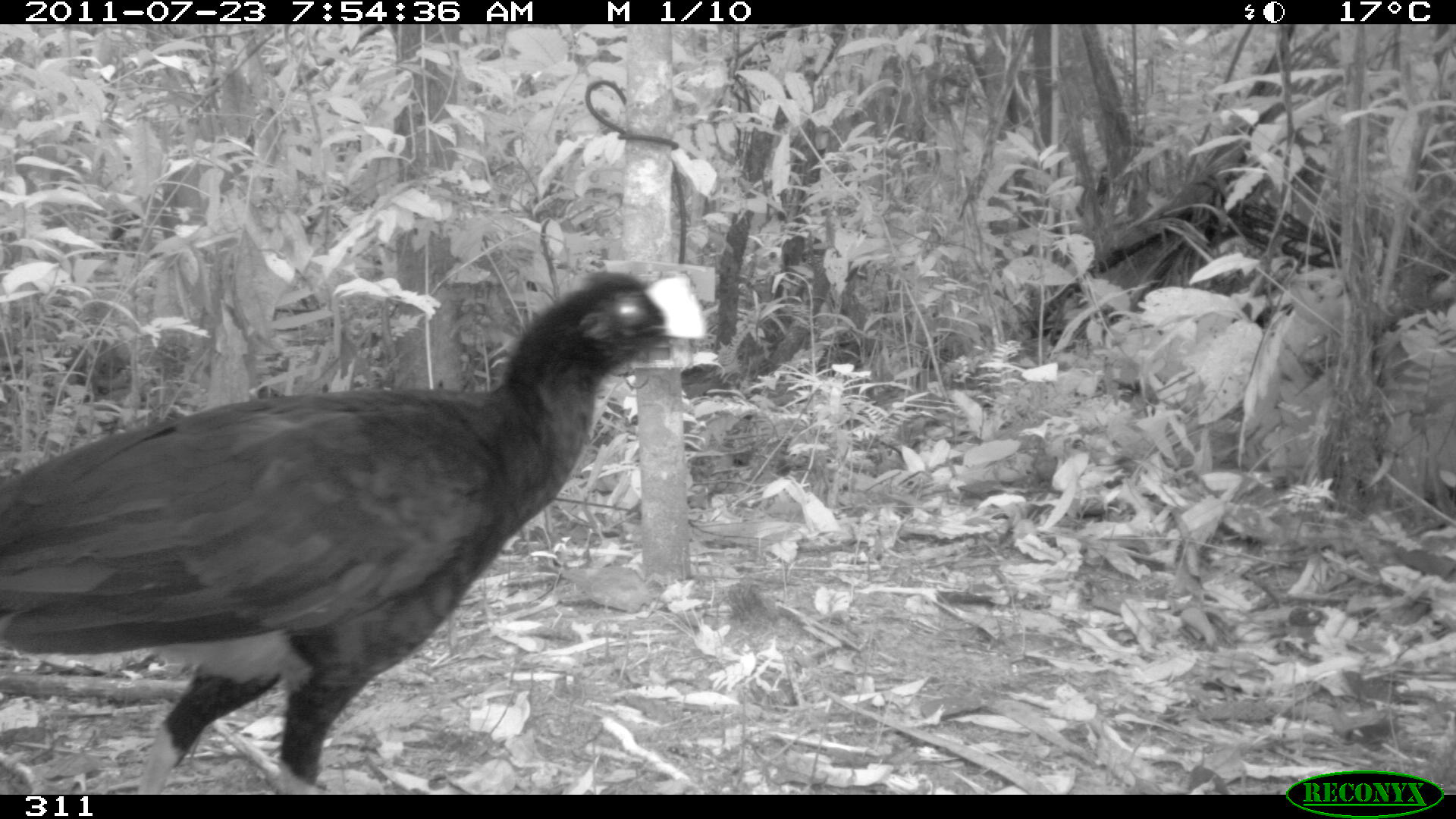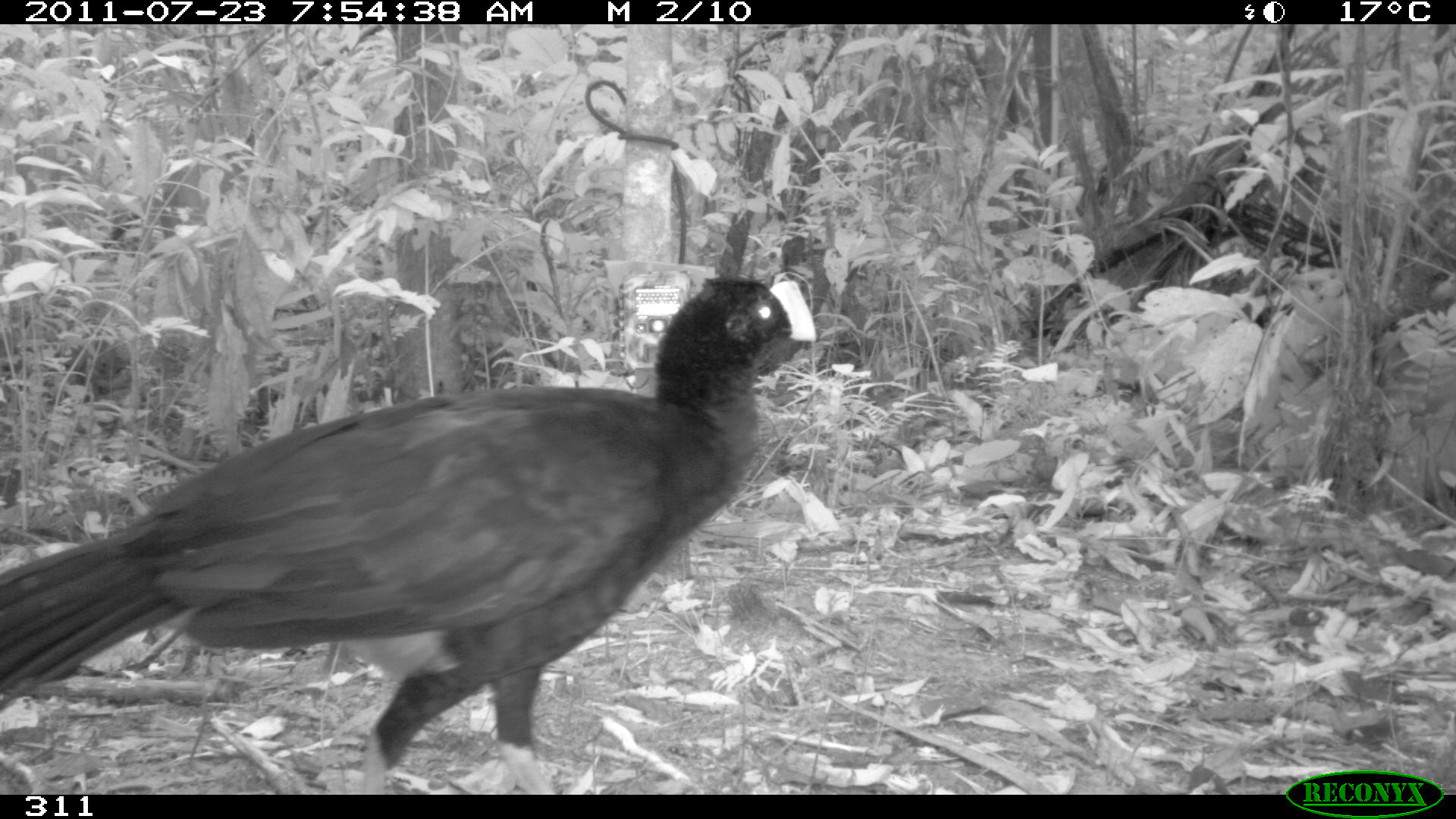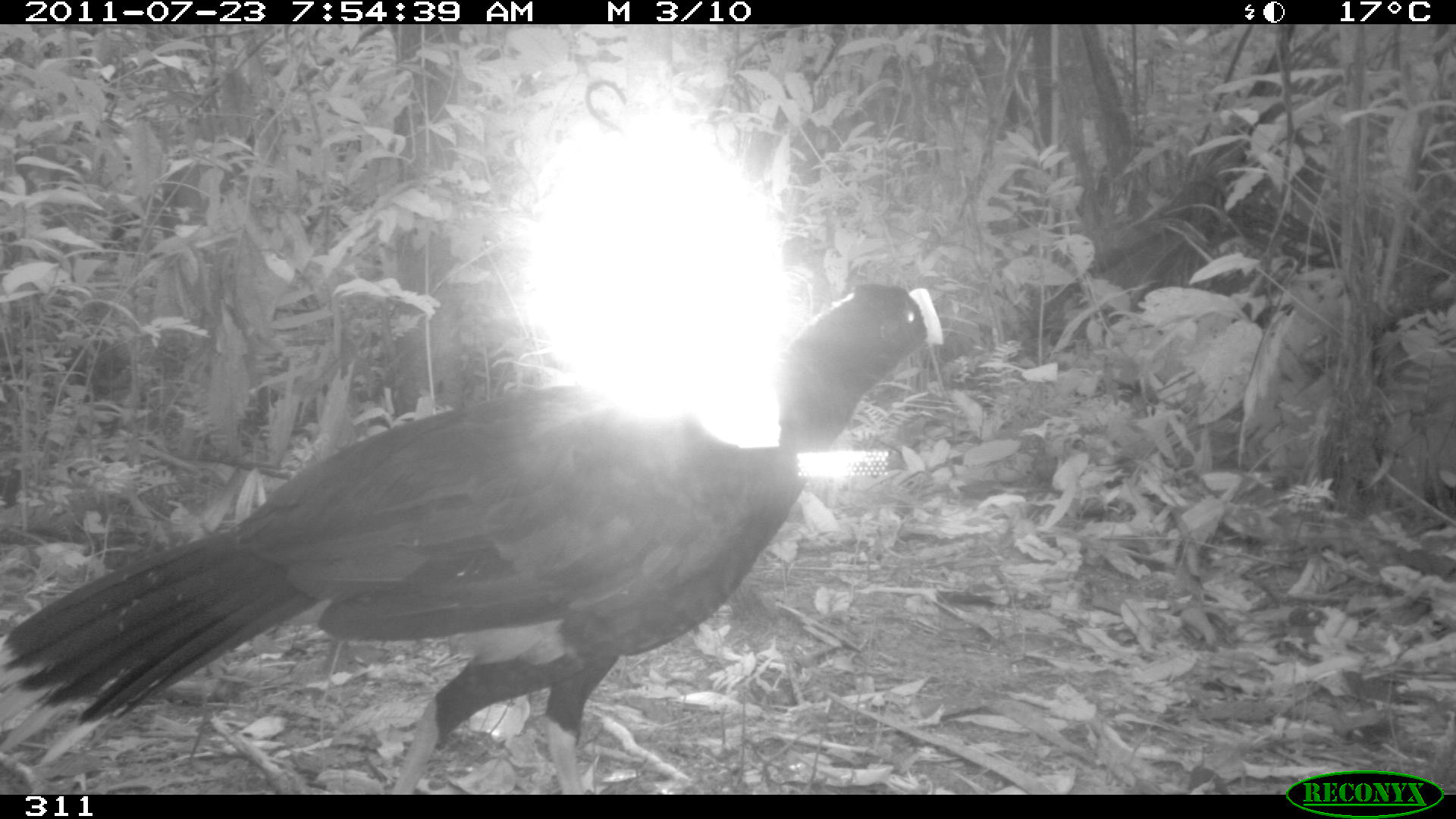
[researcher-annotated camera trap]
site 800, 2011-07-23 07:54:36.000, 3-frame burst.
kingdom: Animalia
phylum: Chordata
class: Aves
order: Galliformes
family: Cracidae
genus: Mitu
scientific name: Mitu tuberosum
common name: razor-billed curassow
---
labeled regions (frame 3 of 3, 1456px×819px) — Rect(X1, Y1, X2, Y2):
mitu tuberosum: Rect(0, 281, 943, 794)